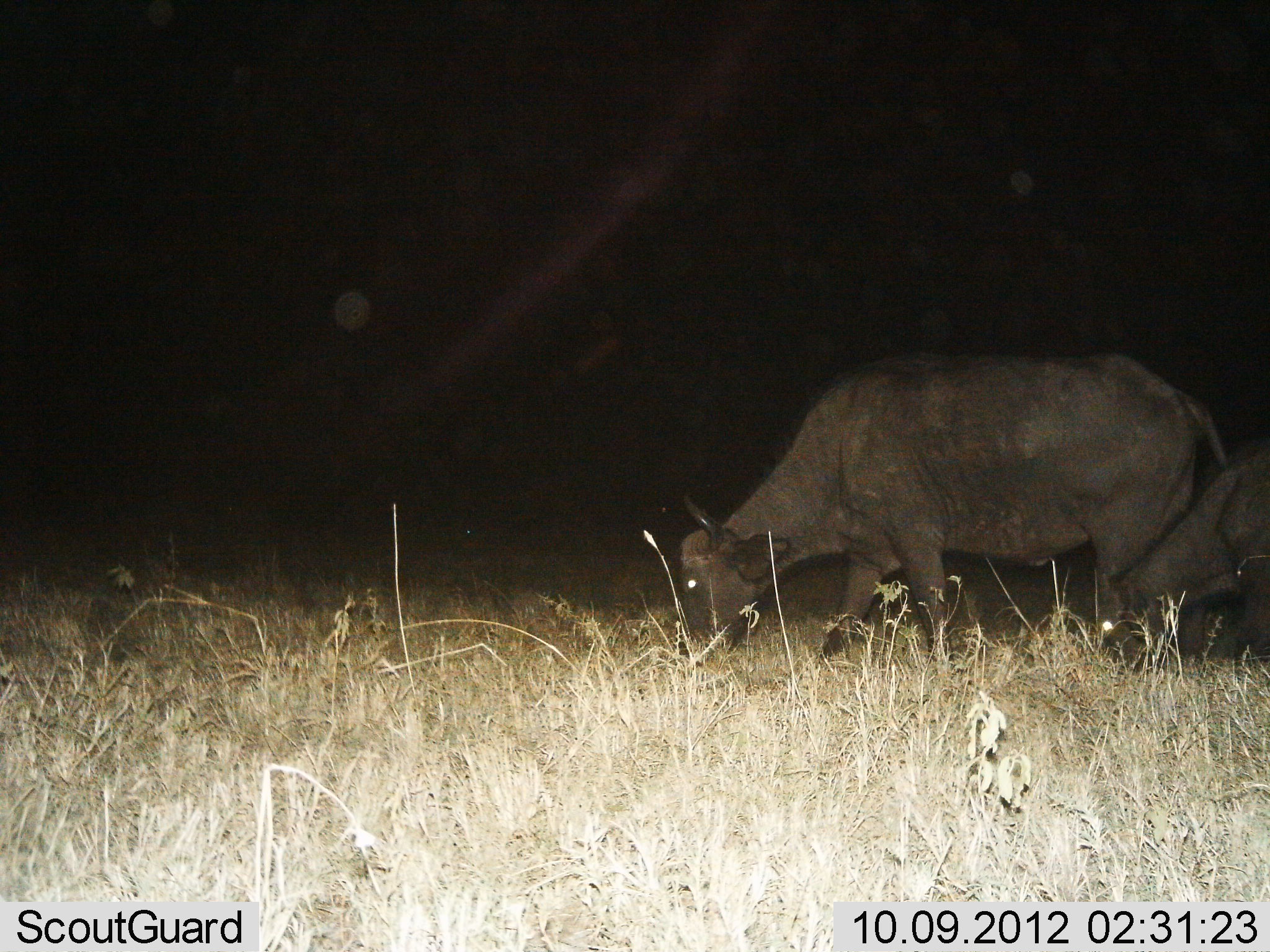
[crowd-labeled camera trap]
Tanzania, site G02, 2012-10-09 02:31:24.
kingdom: Animalia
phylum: Chordata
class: Mammalia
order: Artiodactyla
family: Bovidae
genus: Syncerus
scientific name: Syncerus caffer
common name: cape buffalo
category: buffalo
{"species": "buffalo (cape buffalo) (Syncerus caffer)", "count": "2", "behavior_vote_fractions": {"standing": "20%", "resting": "0%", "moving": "10%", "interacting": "0%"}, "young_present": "0%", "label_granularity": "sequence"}